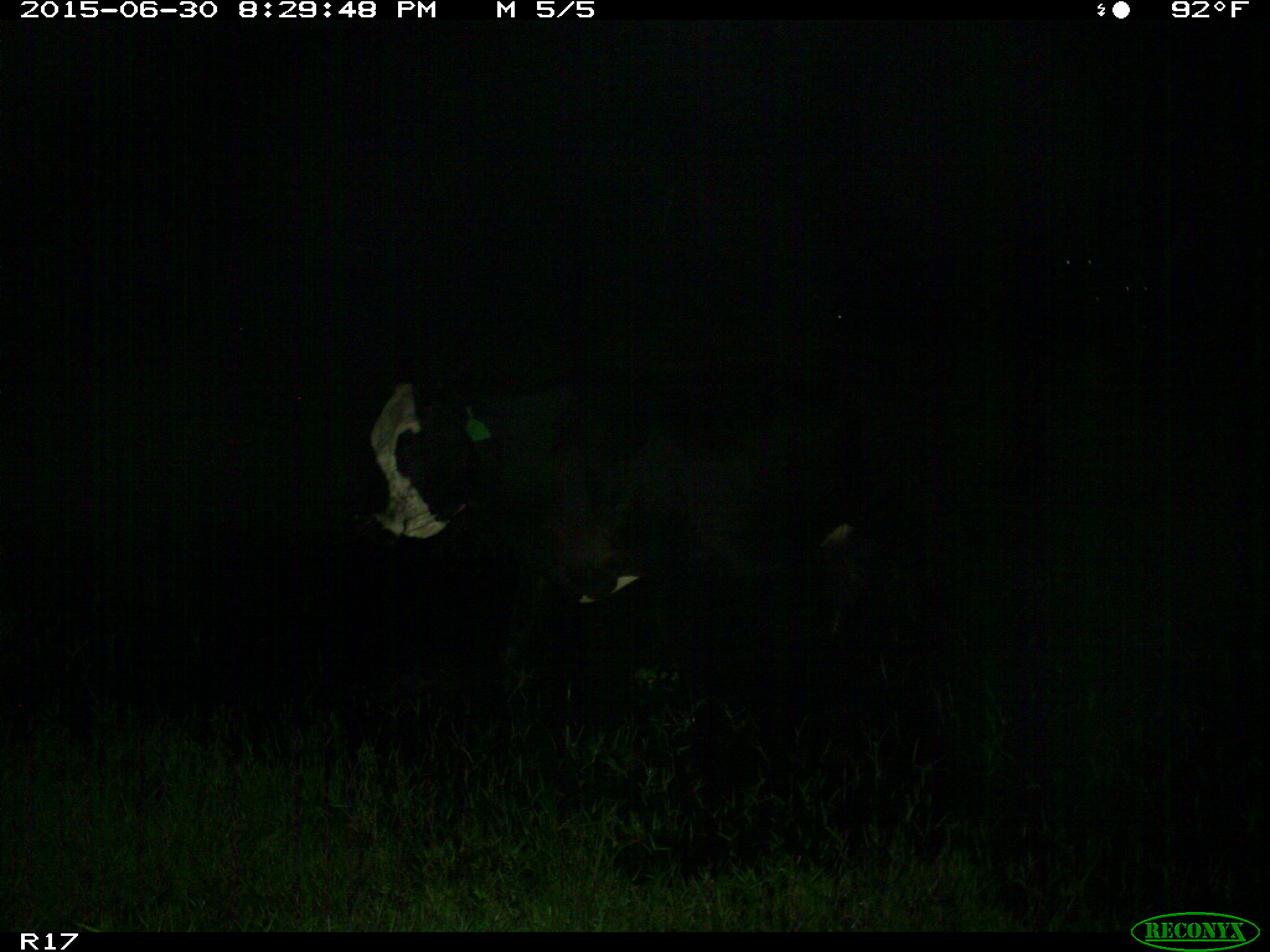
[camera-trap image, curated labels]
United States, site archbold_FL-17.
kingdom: Animalia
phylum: Chordata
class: Mammalia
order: Artiodactyla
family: Bovidae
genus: Bos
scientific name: Bos taurus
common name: domestic cow